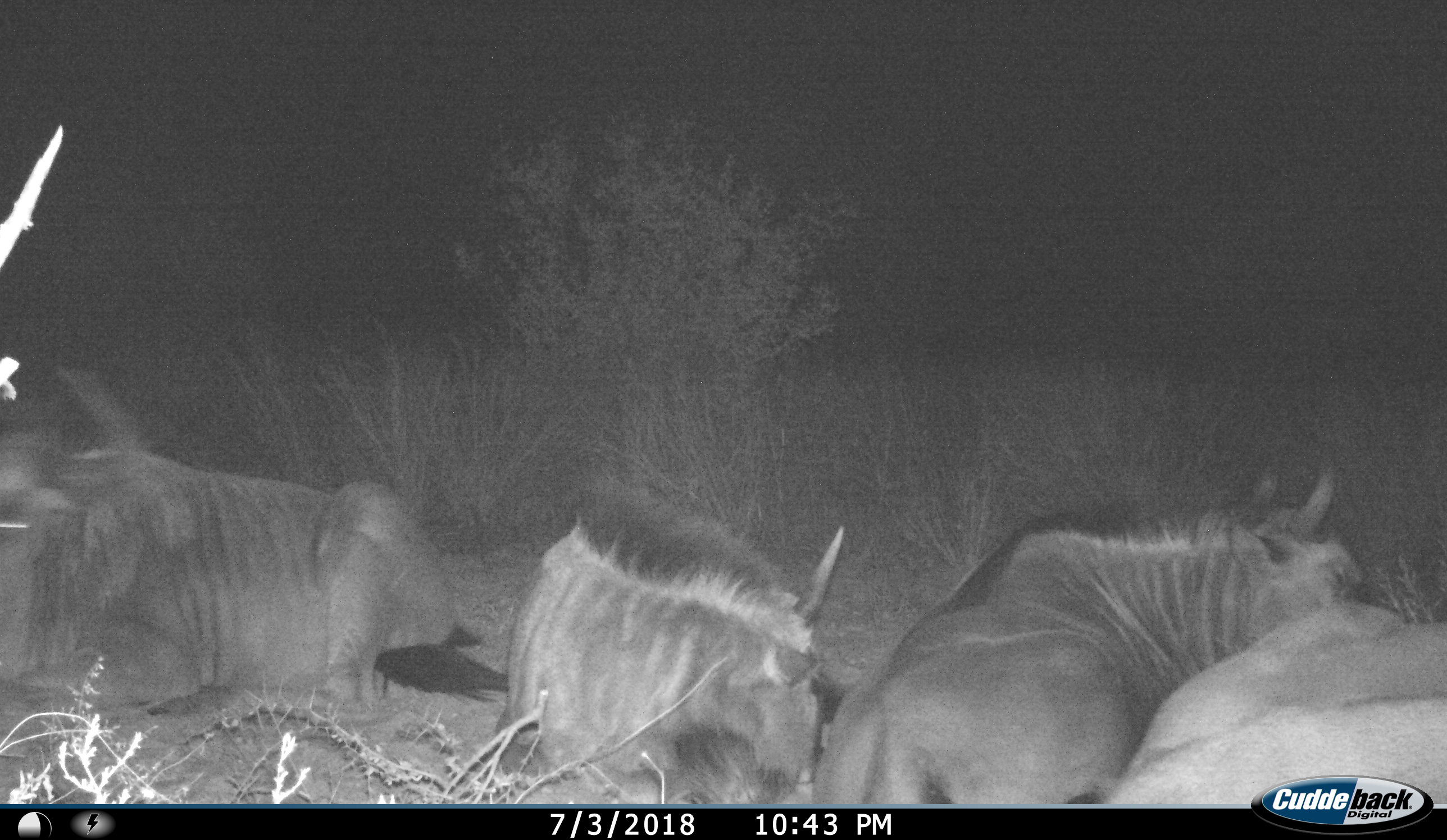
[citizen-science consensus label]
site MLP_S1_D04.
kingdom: Animalia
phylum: Chordata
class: Mammalia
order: Artiodactyla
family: Bovidae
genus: Connochaetes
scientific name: Connochaetes taurinus taurinus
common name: blue wildebeest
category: wildebeestblue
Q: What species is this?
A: Wildebeestblue (blue wildebeest) (Connochaetes taurinus taurinus).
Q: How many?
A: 4.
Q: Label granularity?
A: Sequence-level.